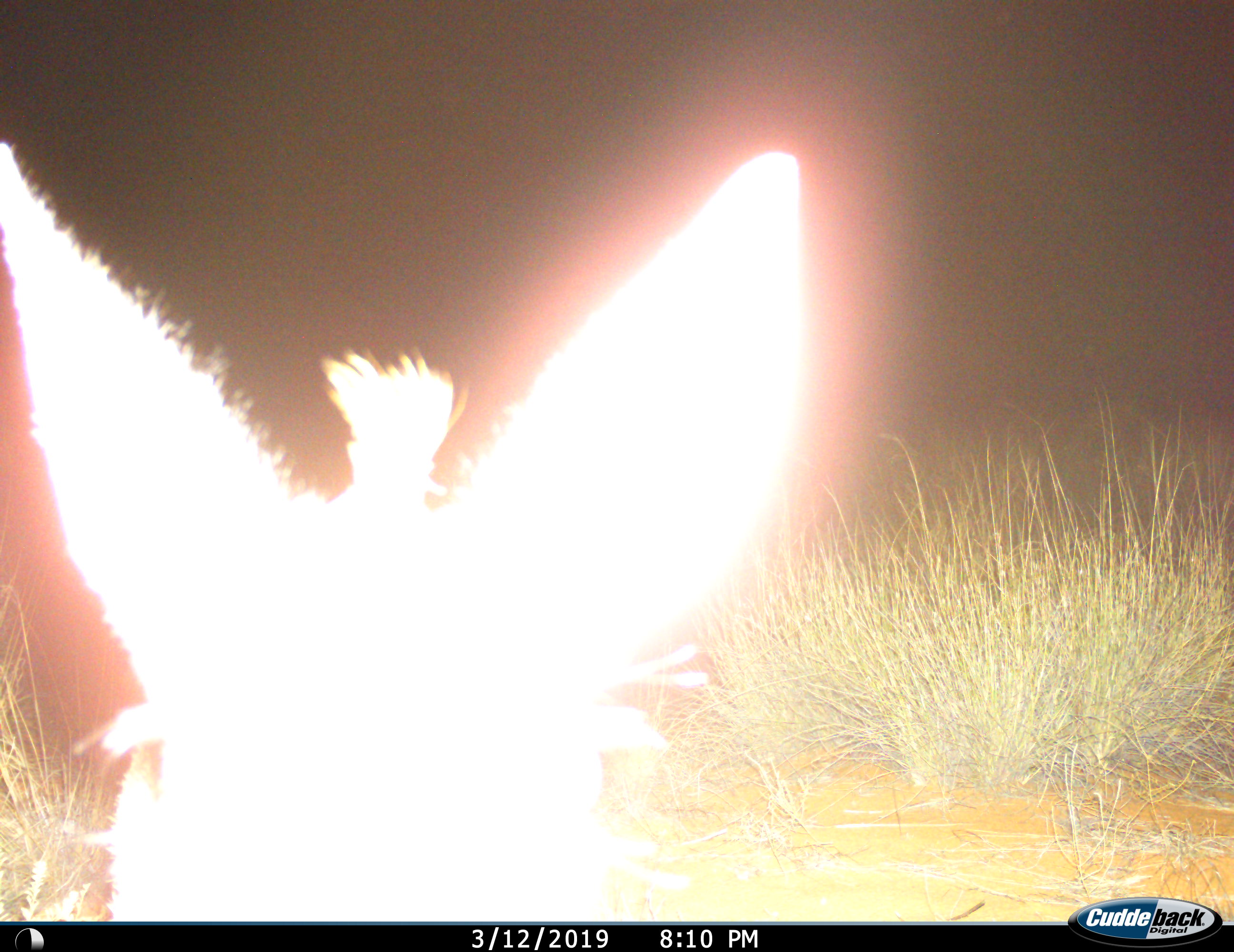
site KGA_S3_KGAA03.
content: unidentified animal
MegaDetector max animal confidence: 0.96